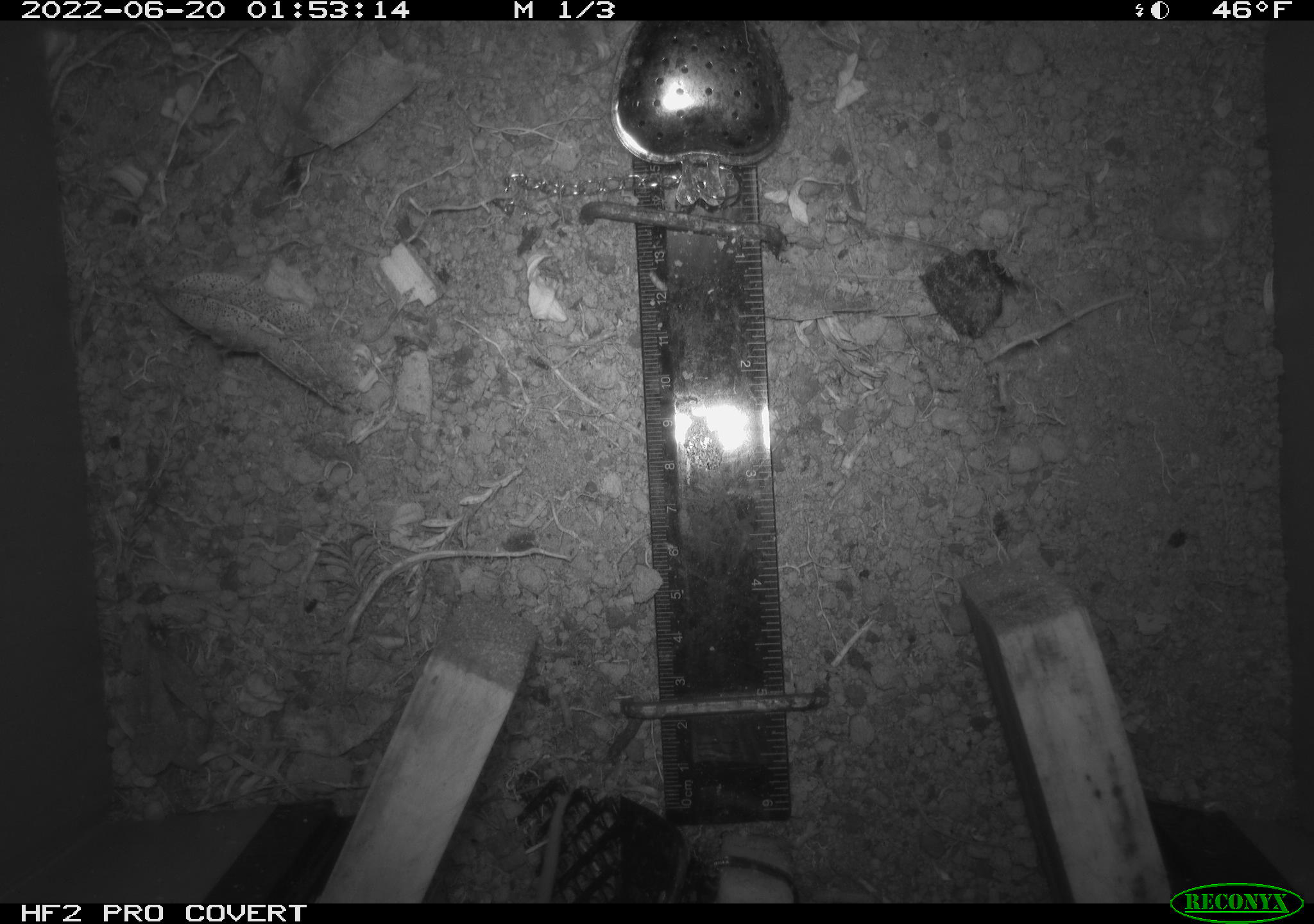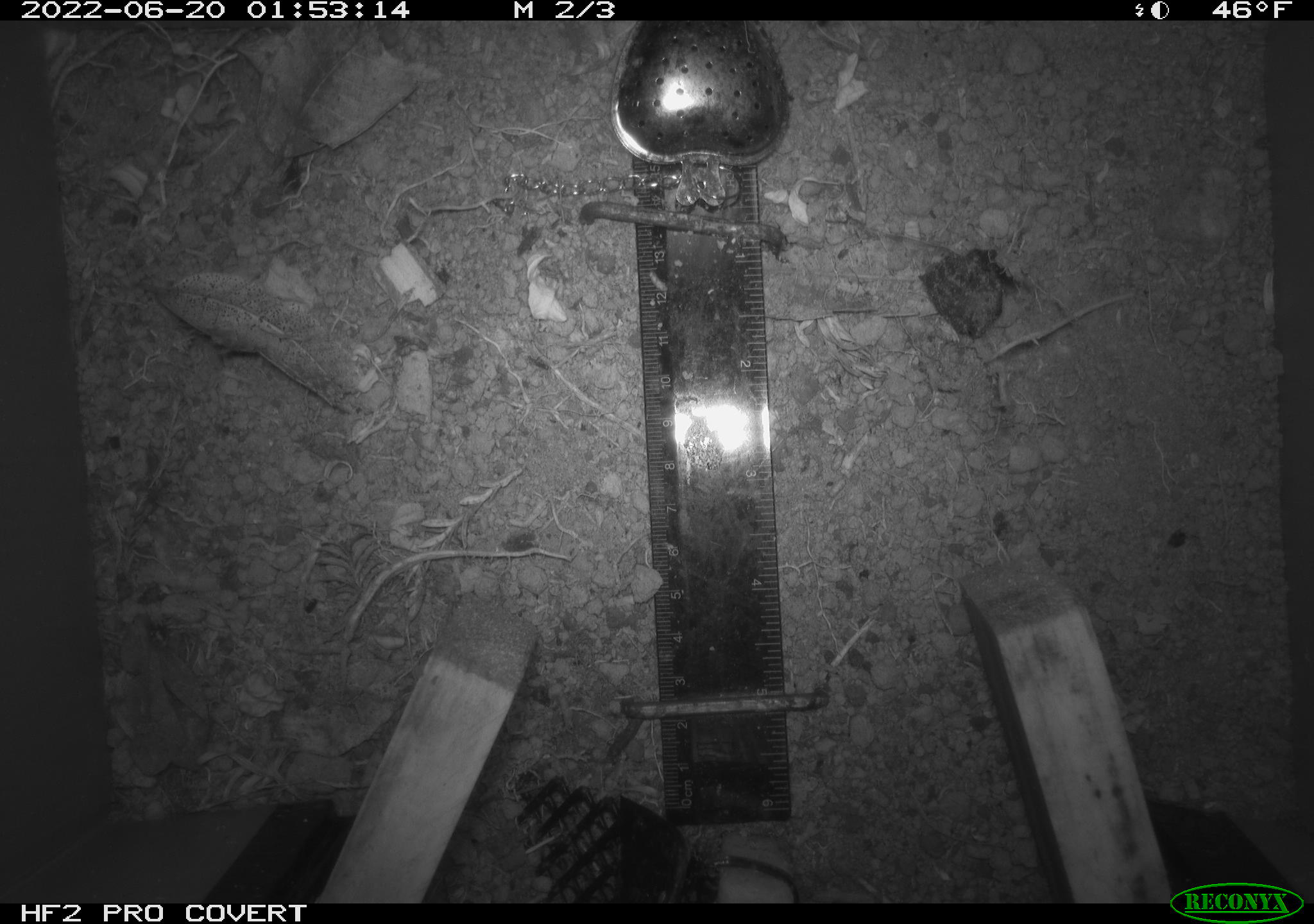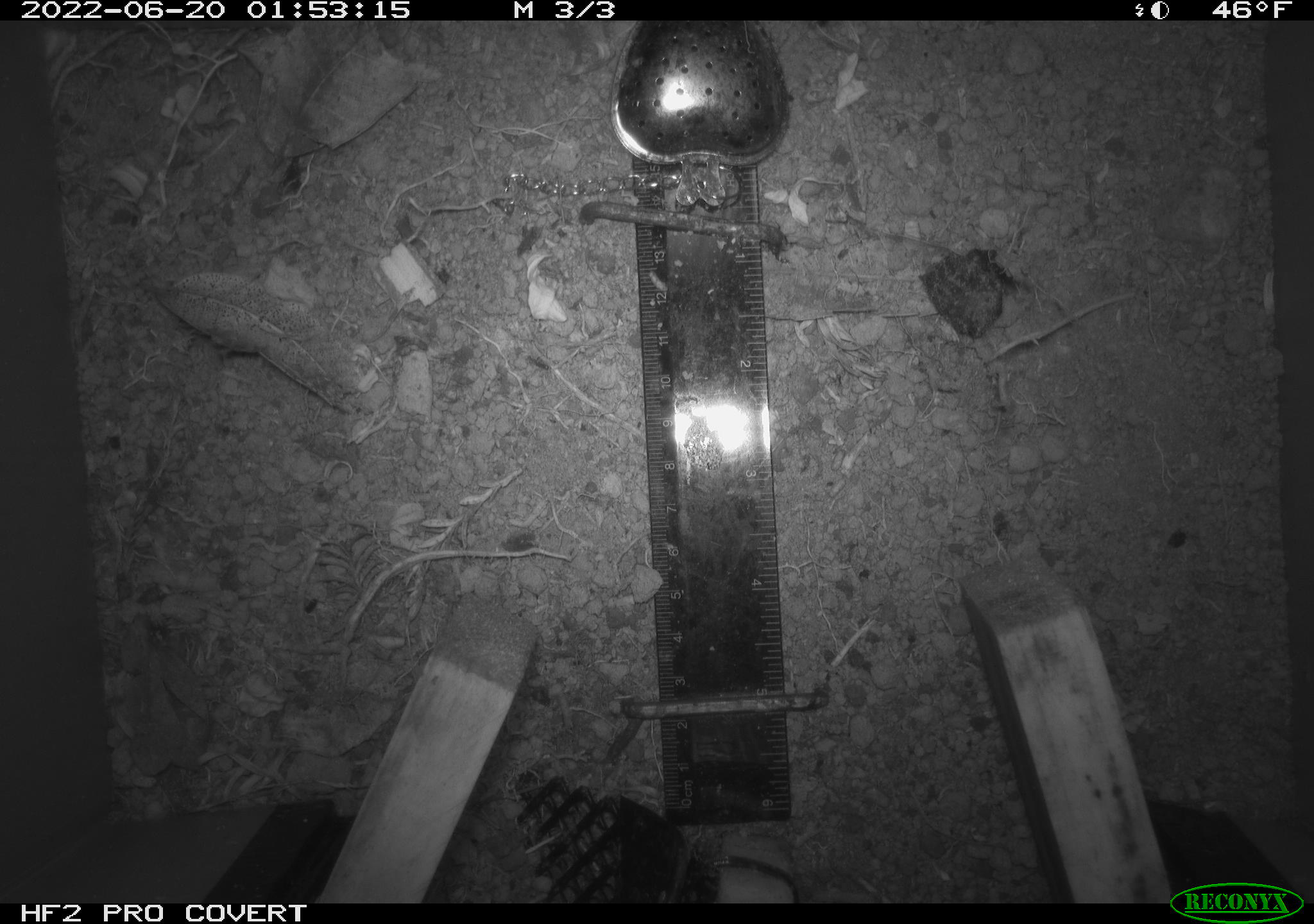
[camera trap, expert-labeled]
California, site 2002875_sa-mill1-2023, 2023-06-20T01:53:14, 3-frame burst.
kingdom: Animalia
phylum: Chordata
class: Mammalia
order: Rodentia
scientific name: Rodentia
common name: mouse species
Mouse species (Rodentia).